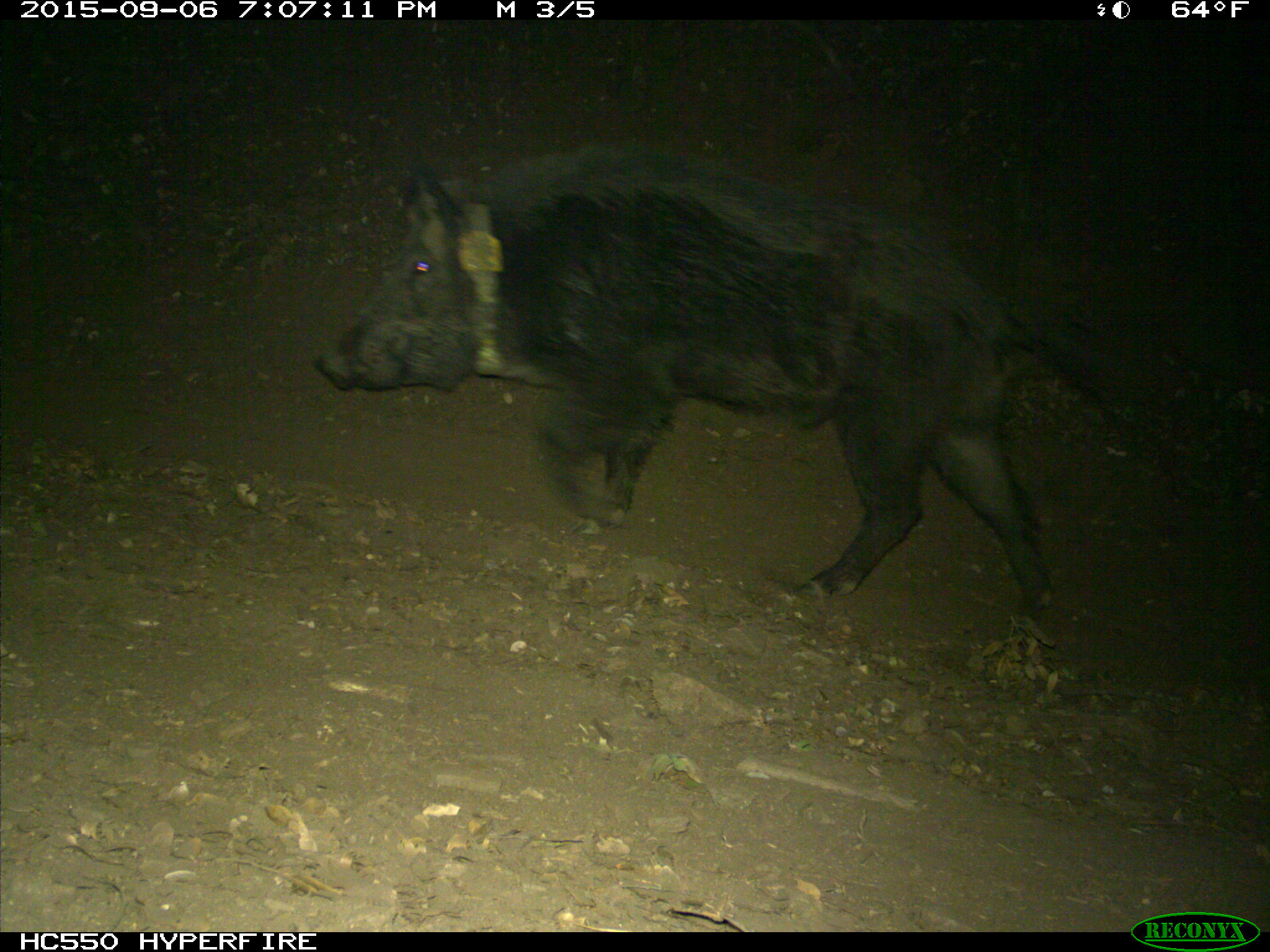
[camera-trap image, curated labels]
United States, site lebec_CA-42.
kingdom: Animalia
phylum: Chordata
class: Mammalia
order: Artiodactyla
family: Suidae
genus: Sus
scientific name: Sus scrofa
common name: wild boar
Sus scrofa (wild boar).